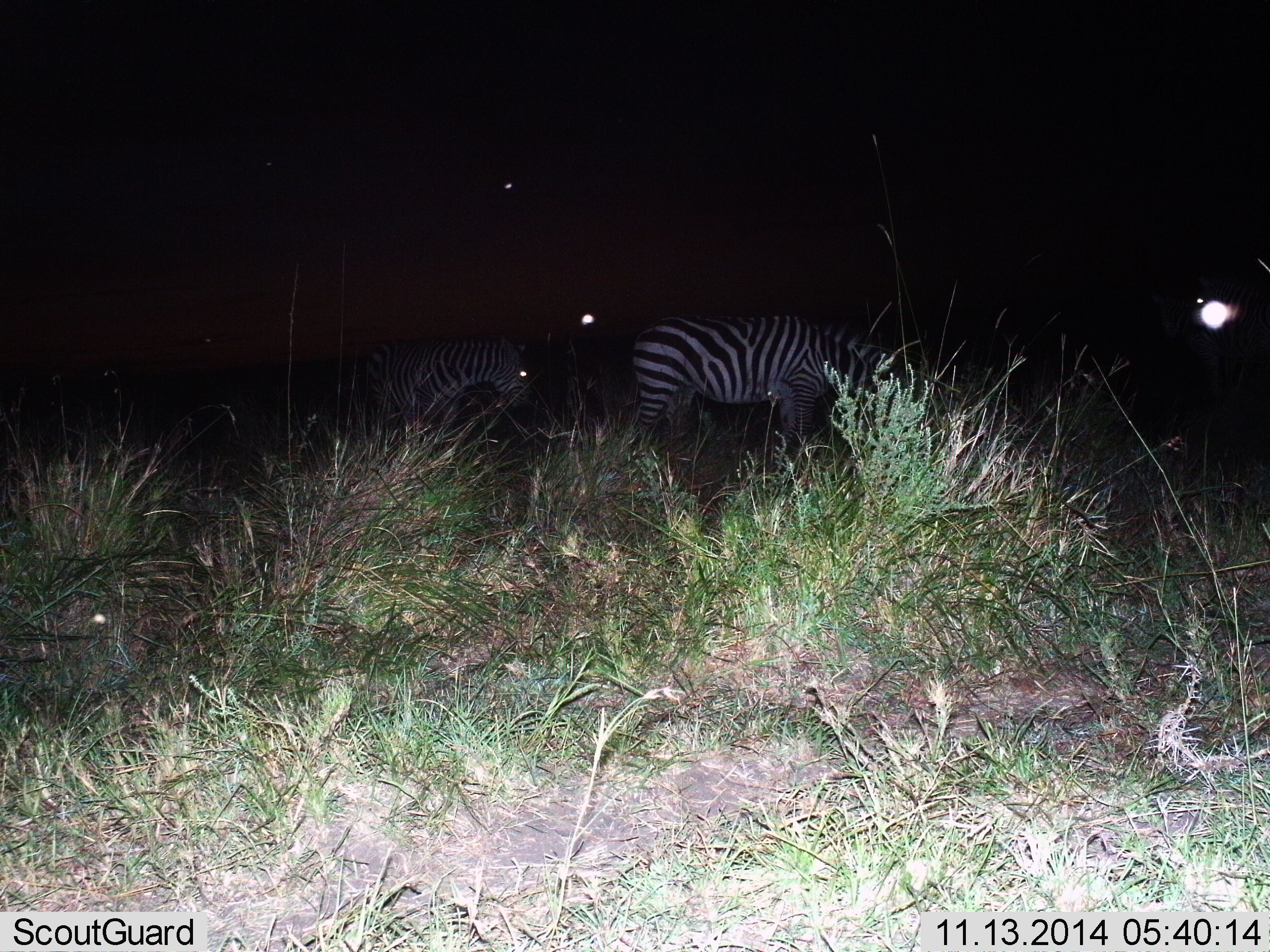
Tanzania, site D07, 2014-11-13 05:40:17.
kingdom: Animalia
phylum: Chordata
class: Mammalia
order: Perissodactyla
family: Equidae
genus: Equus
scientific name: Equus quagga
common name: plains zebra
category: zebra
Zebra (plains zebra) (Equus quagga), count 2. Behavior (volunteer vote fractions): standing 60%, resting 0%, moving 30%, interacting 0%. Young present (vote fraction): 0%. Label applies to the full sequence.